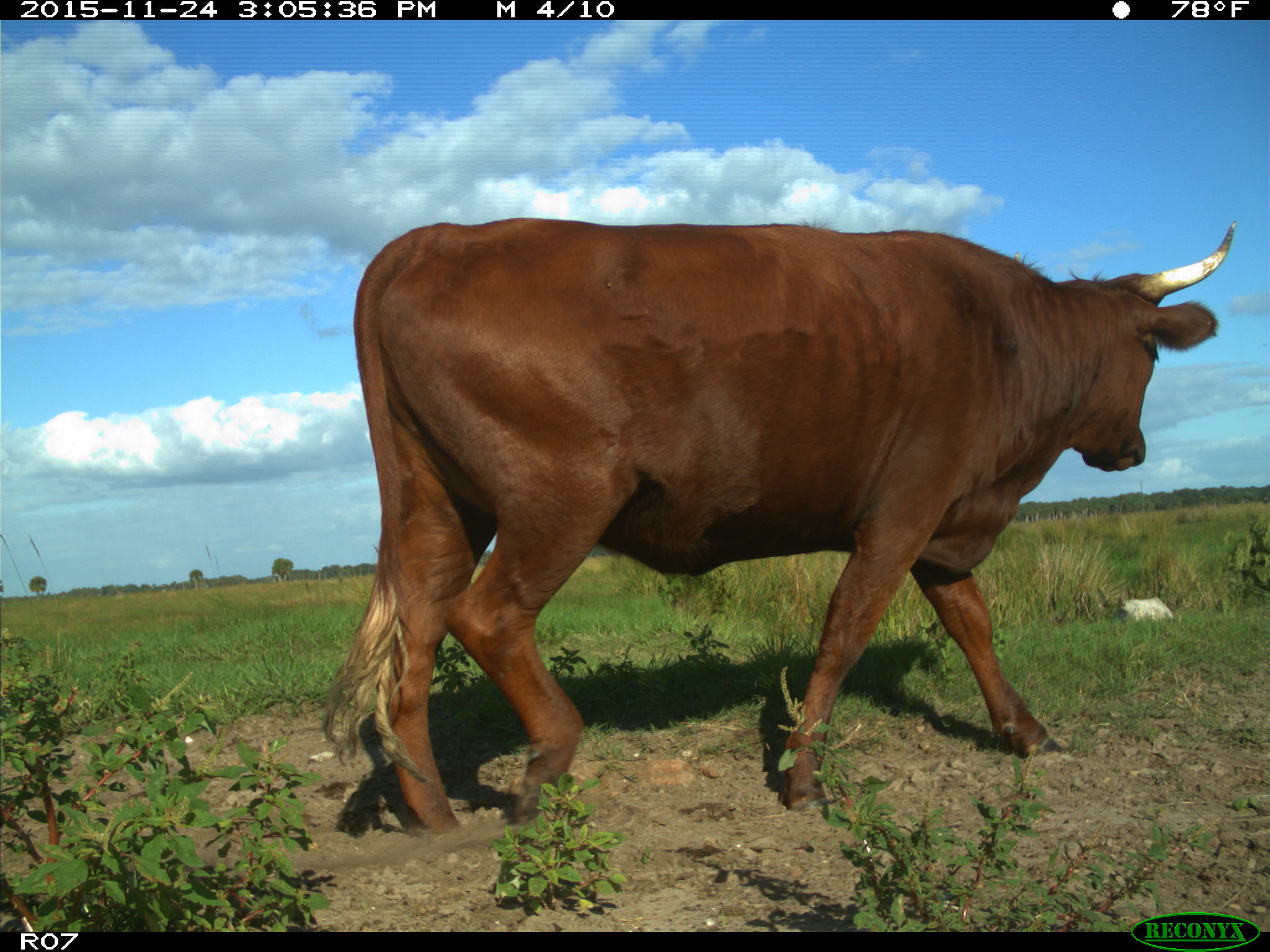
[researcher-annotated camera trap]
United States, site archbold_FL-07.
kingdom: Animalia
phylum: Chordata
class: Mammalia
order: Artiodactyla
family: Bovidae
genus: Bos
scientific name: Bos taurus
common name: domestic cow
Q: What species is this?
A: Bos taurus (domestic cow).